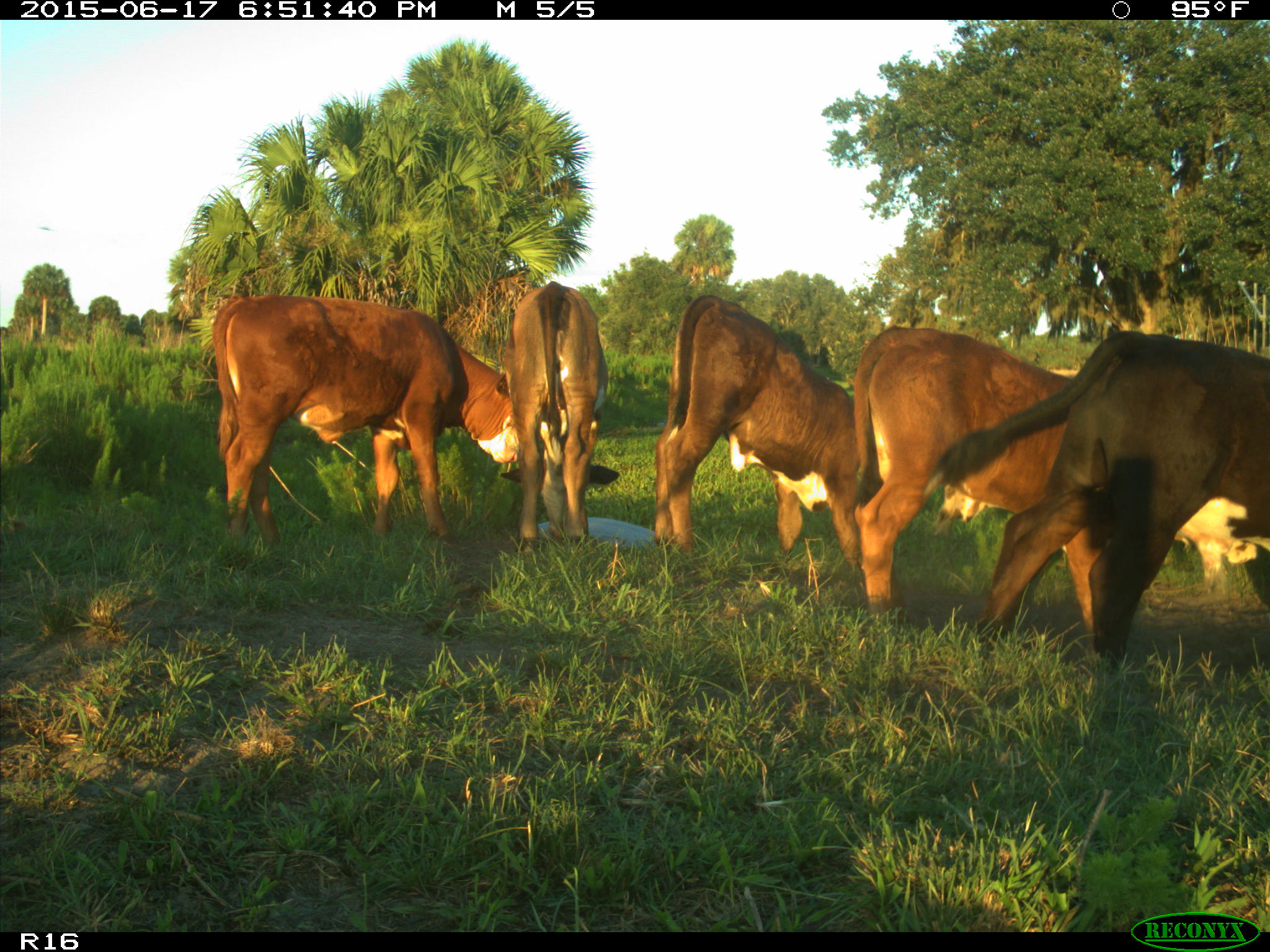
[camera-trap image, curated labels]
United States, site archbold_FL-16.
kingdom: Animalia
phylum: Chordata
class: Mammalia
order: Artiodactyla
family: Bovidae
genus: Bos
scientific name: Bos taurus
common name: domestic cow